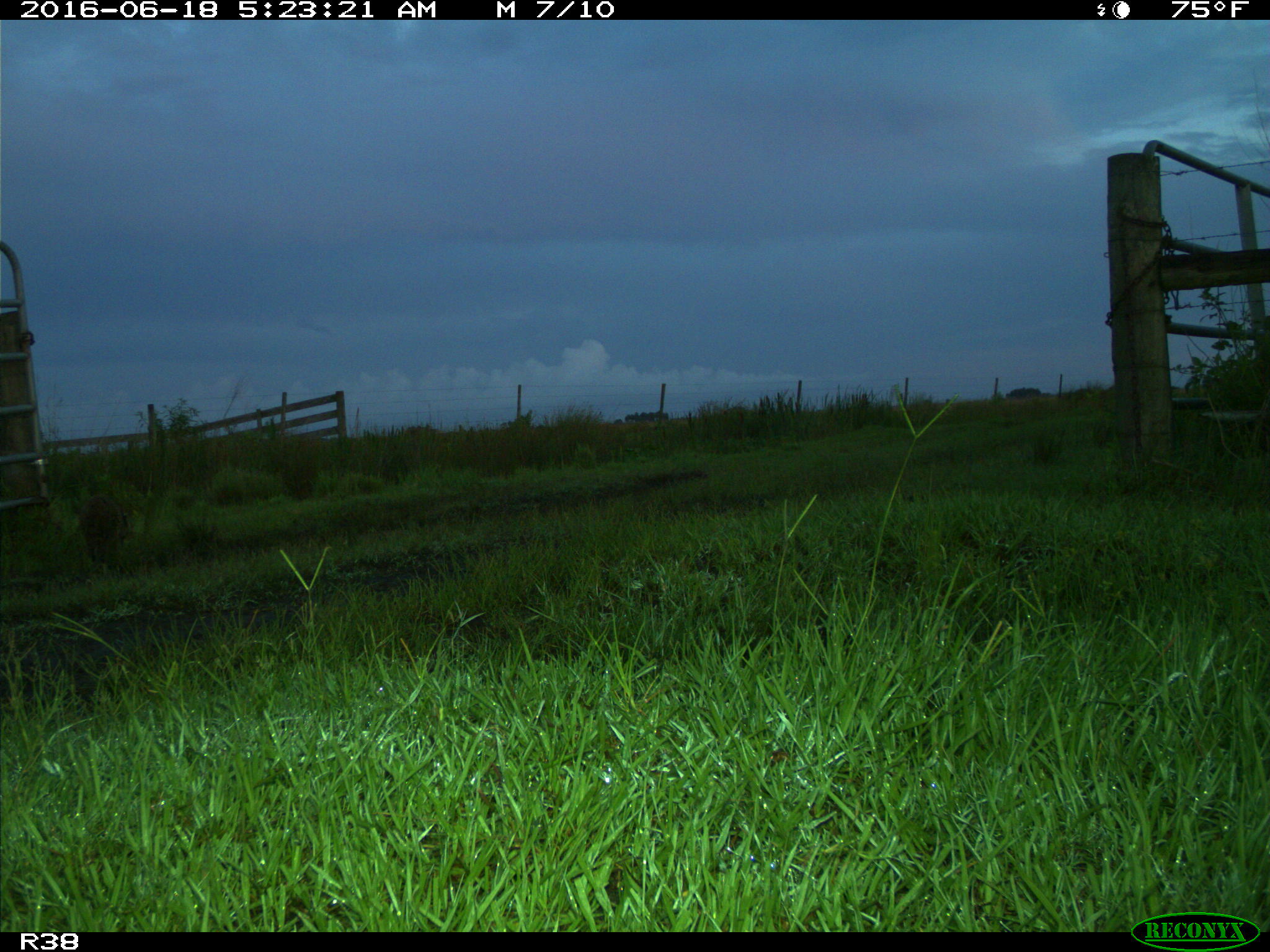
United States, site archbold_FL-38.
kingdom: Animalia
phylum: Chordata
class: Mammalia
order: Carnivora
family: Procyonidae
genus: Procyon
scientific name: Procyon lotor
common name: common raccoon